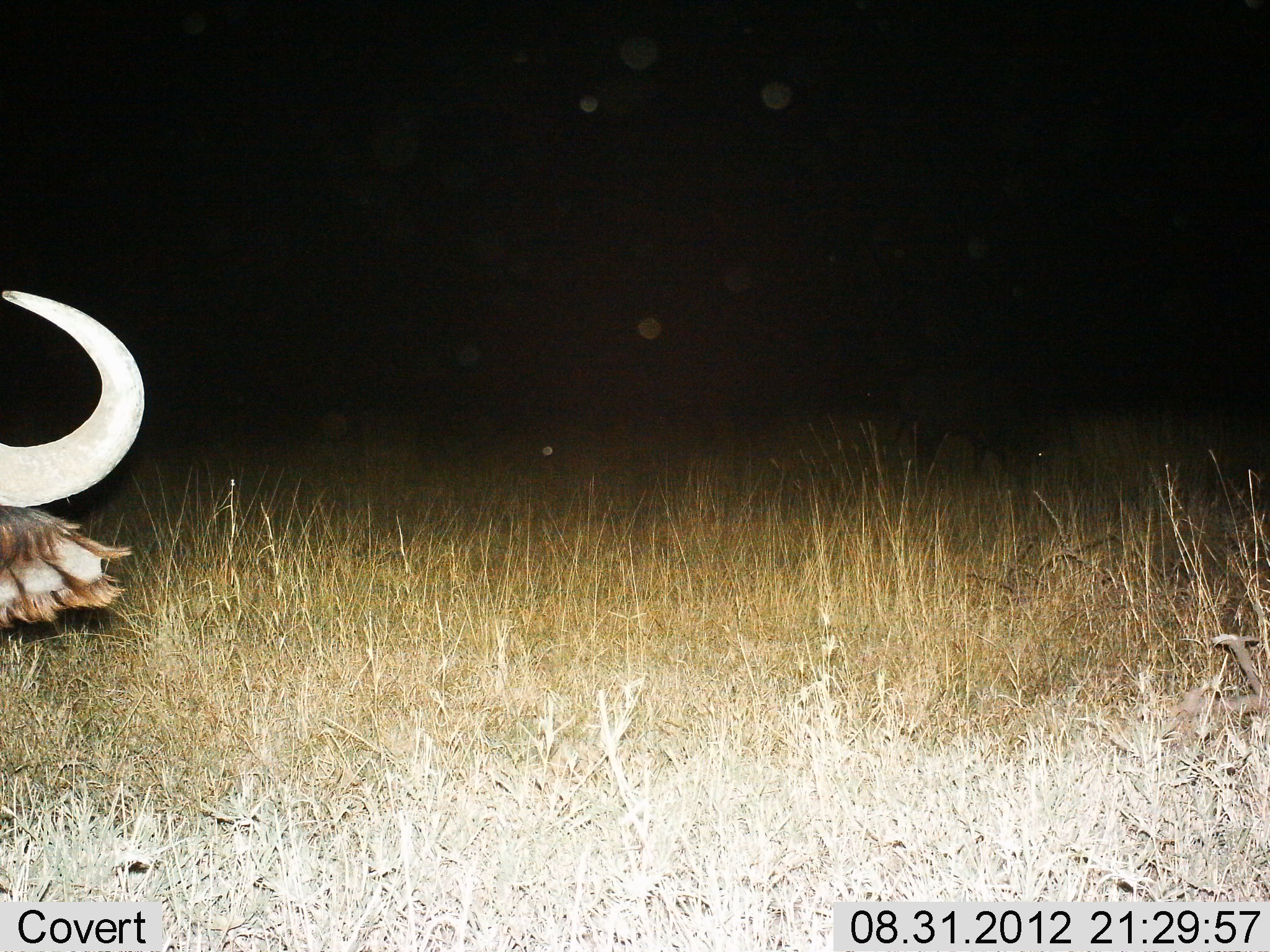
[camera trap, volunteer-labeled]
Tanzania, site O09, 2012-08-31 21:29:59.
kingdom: Animalia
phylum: Chordata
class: Mammalia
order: Artiodactyla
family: Bovidae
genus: Connochaetes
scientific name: Connochaetes taurinus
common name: blue wildebeest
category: wildebeest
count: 1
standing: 70%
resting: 20%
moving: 10%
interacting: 0%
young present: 0%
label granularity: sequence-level